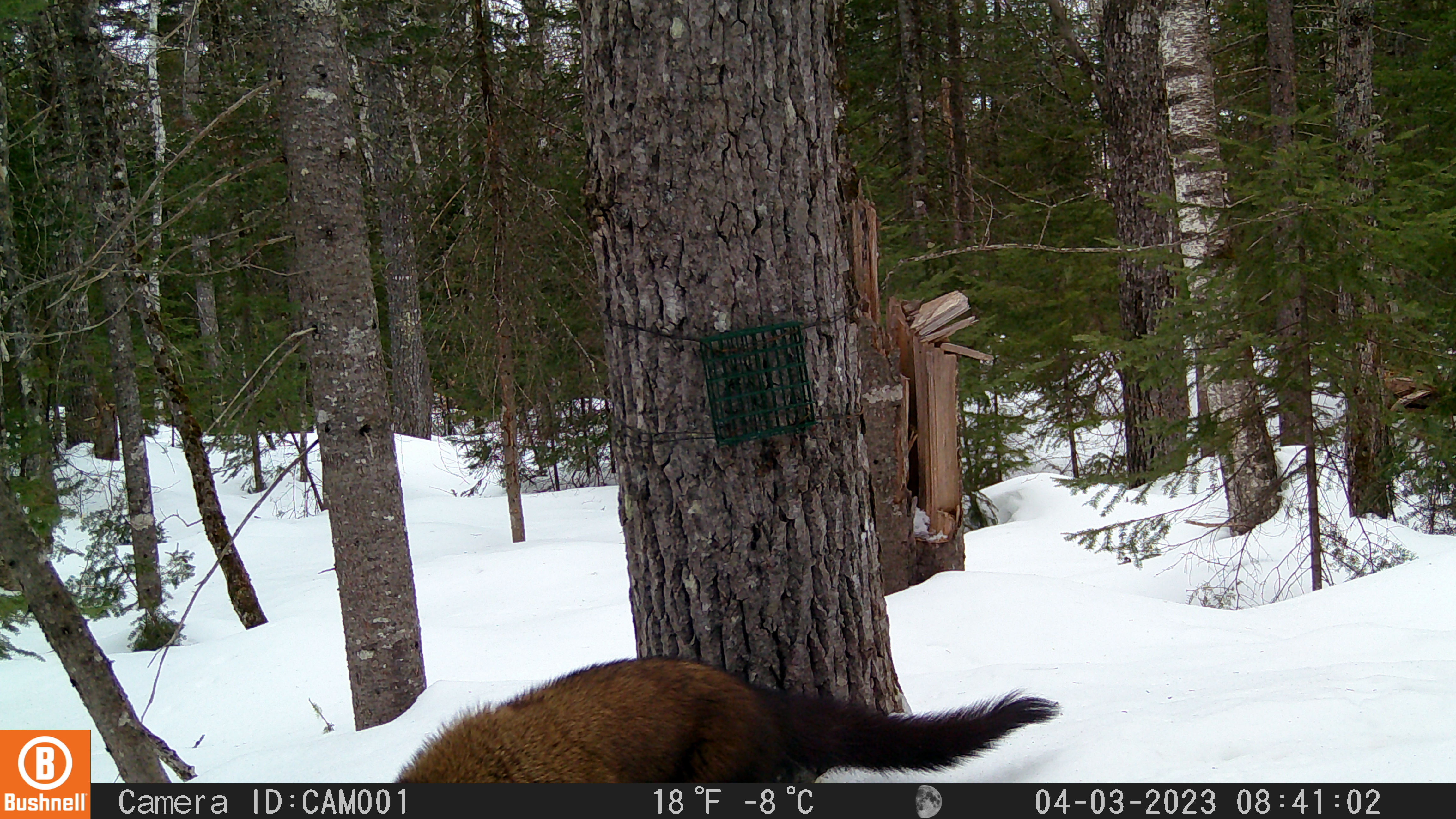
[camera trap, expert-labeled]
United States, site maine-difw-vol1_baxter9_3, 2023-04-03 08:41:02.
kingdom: Animalia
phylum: Chordata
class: Mammalia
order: Carnivora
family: Mustelidae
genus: Pekania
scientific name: Pekania pennanti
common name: fisher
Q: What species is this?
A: Fisher (Pekania pennanti).